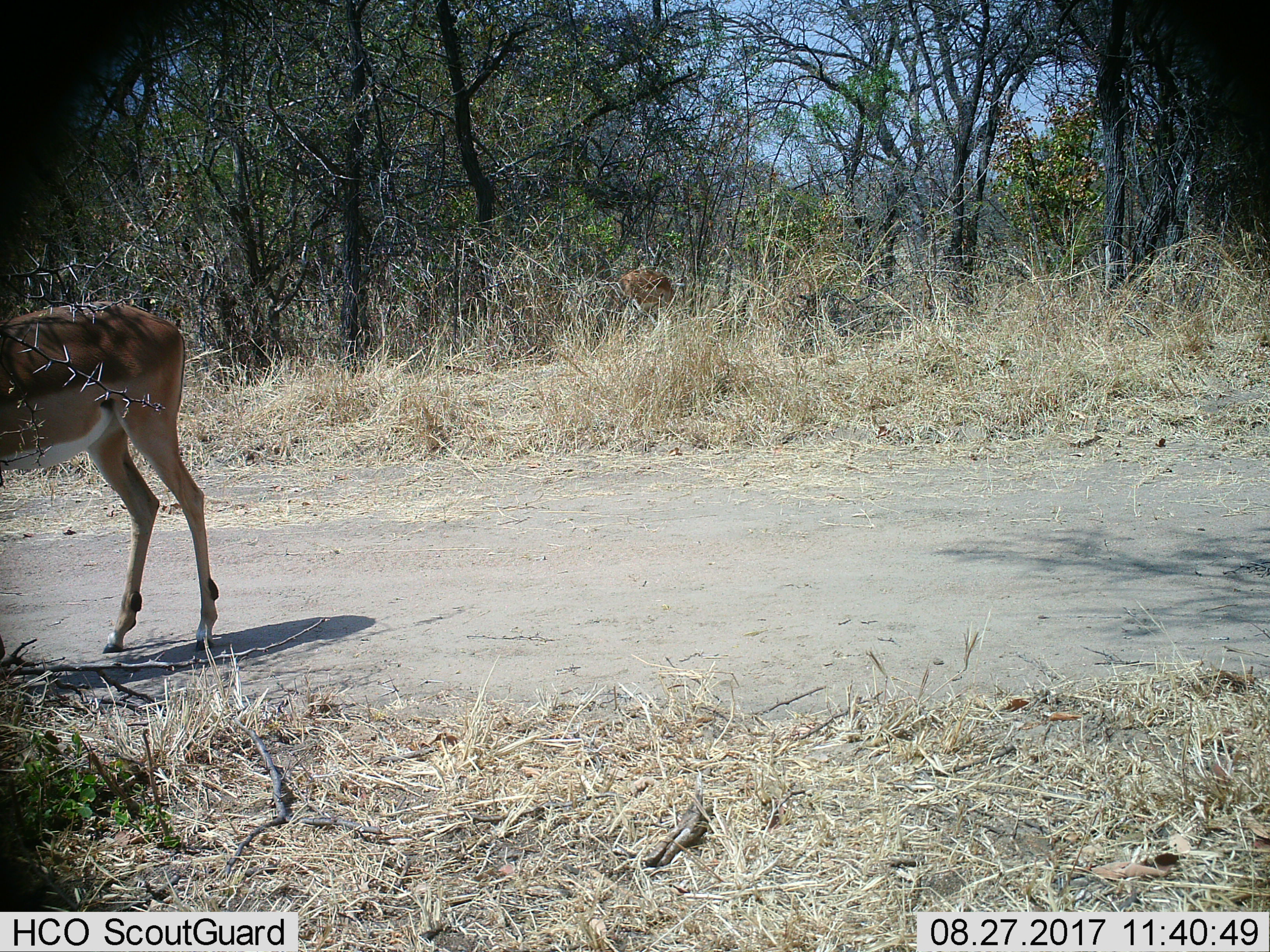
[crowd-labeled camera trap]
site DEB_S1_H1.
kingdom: Animalia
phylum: Chordata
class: Mammalia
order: Artiodactyla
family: Bovidae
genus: Aepyceros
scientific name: Aepyceros melampus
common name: impala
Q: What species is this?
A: Impala (Aepyceros melampus).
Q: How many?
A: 2.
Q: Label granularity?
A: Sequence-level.